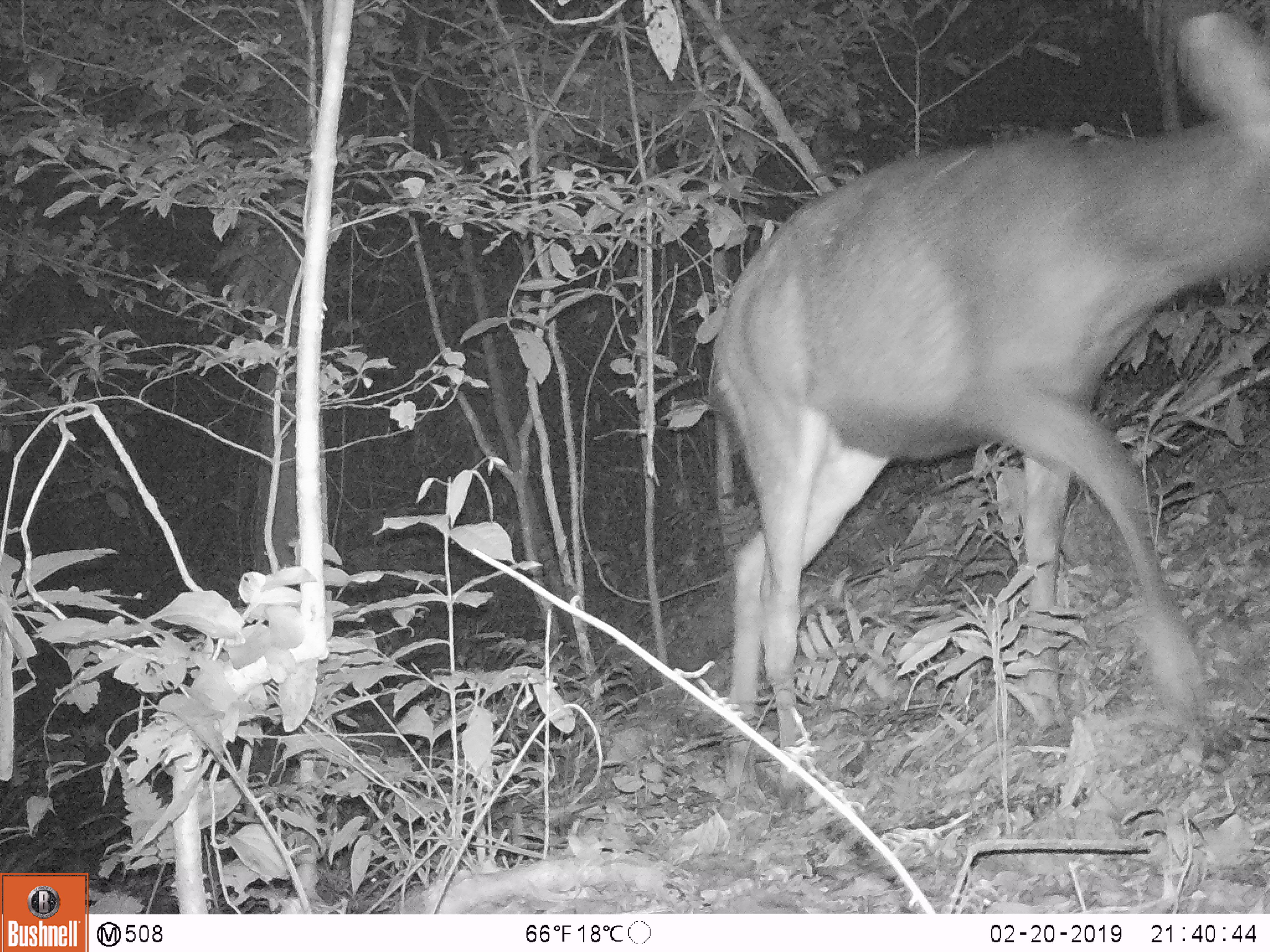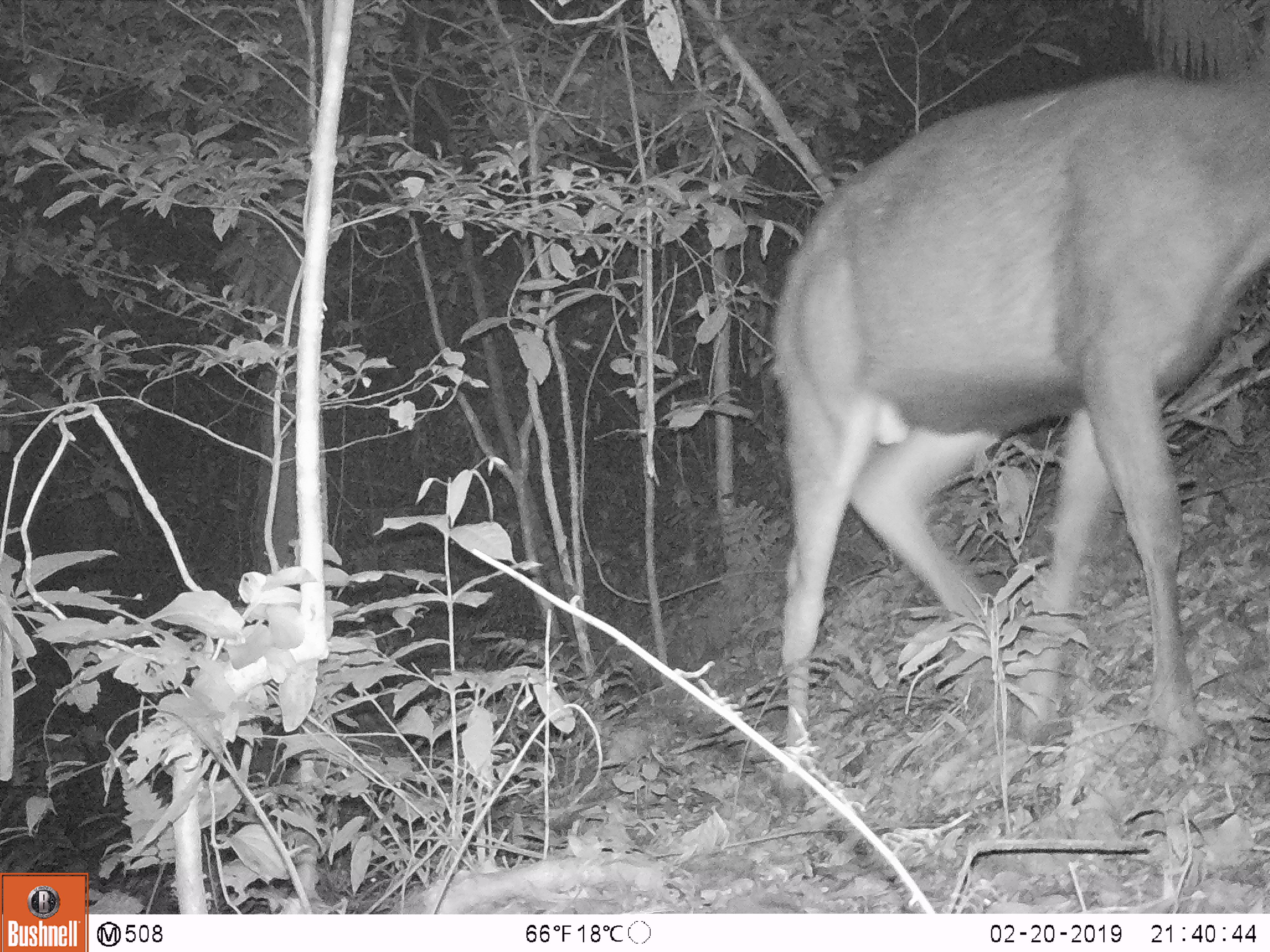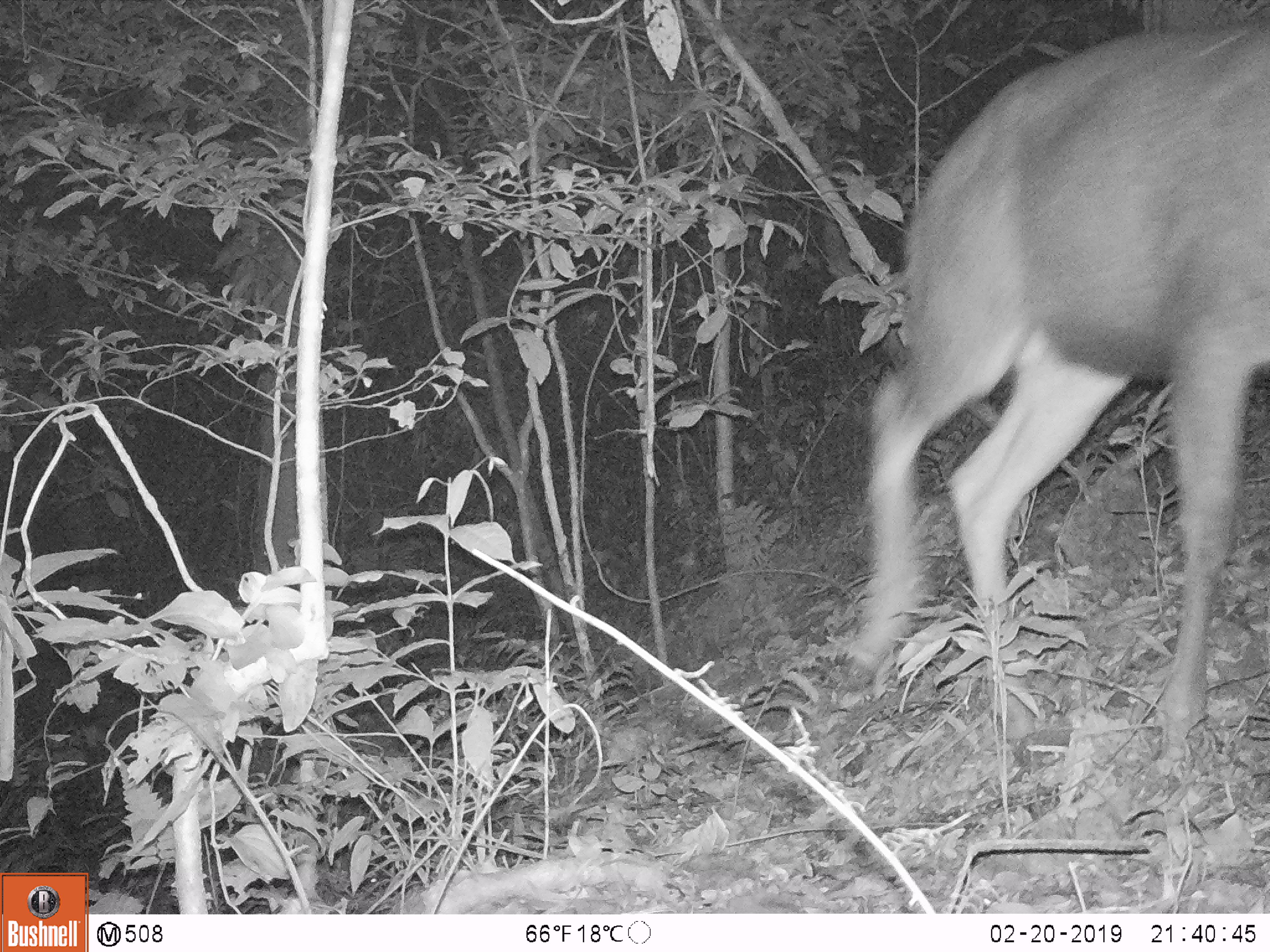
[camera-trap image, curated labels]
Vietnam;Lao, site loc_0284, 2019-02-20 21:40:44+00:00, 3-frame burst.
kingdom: Animalia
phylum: Chordata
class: Mammalia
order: Artiodactyla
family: Cervidae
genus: Rusa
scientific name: Rusa unicolor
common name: sambar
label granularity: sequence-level